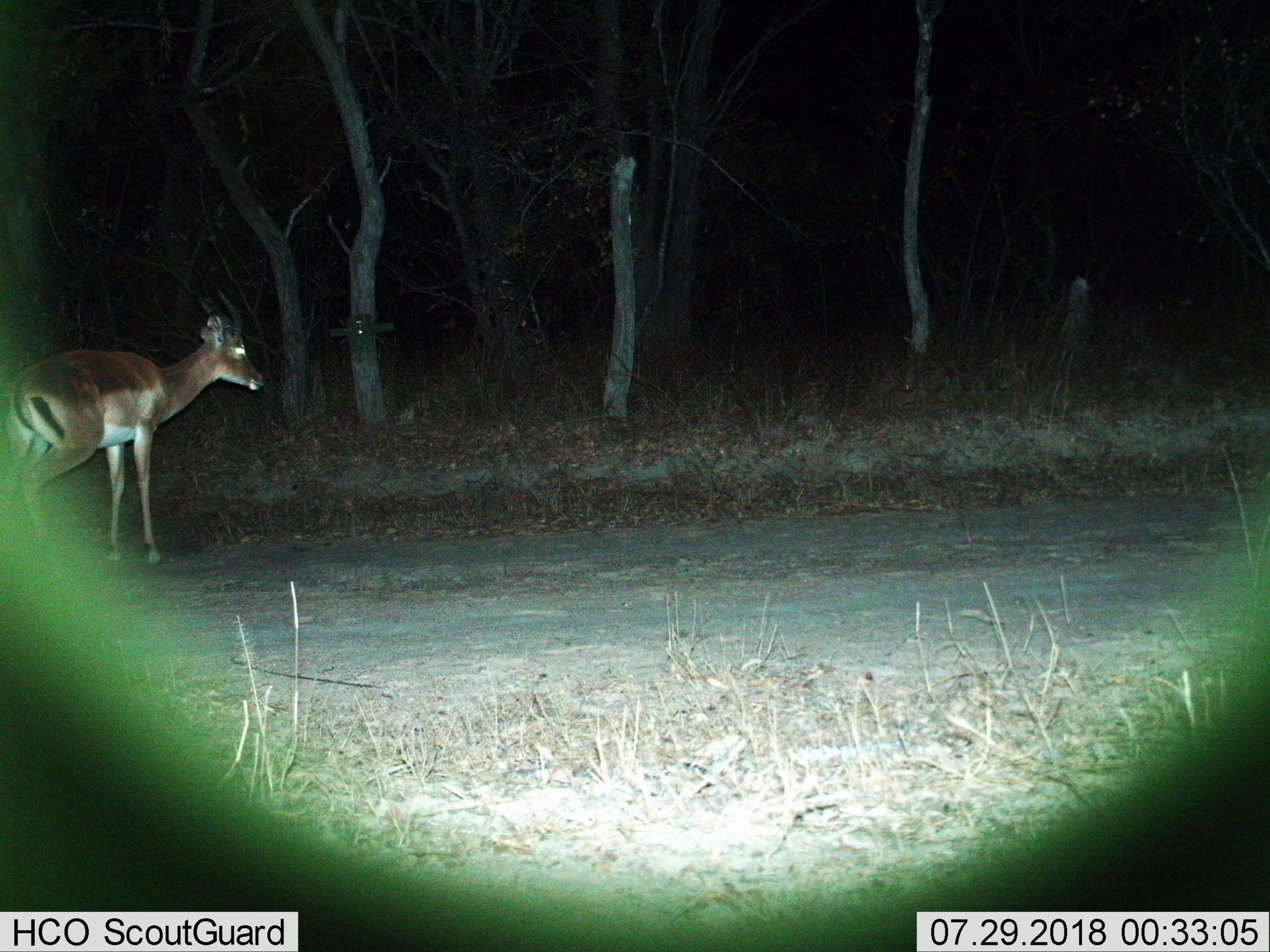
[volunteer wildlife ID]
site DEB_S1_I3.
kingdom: Animalia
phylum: Chordata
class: Mammalia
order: Artiodactyla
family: Bovidae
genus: Aepyceros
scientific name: Aepyceros melampus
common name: impala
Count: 1.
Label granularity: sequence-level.